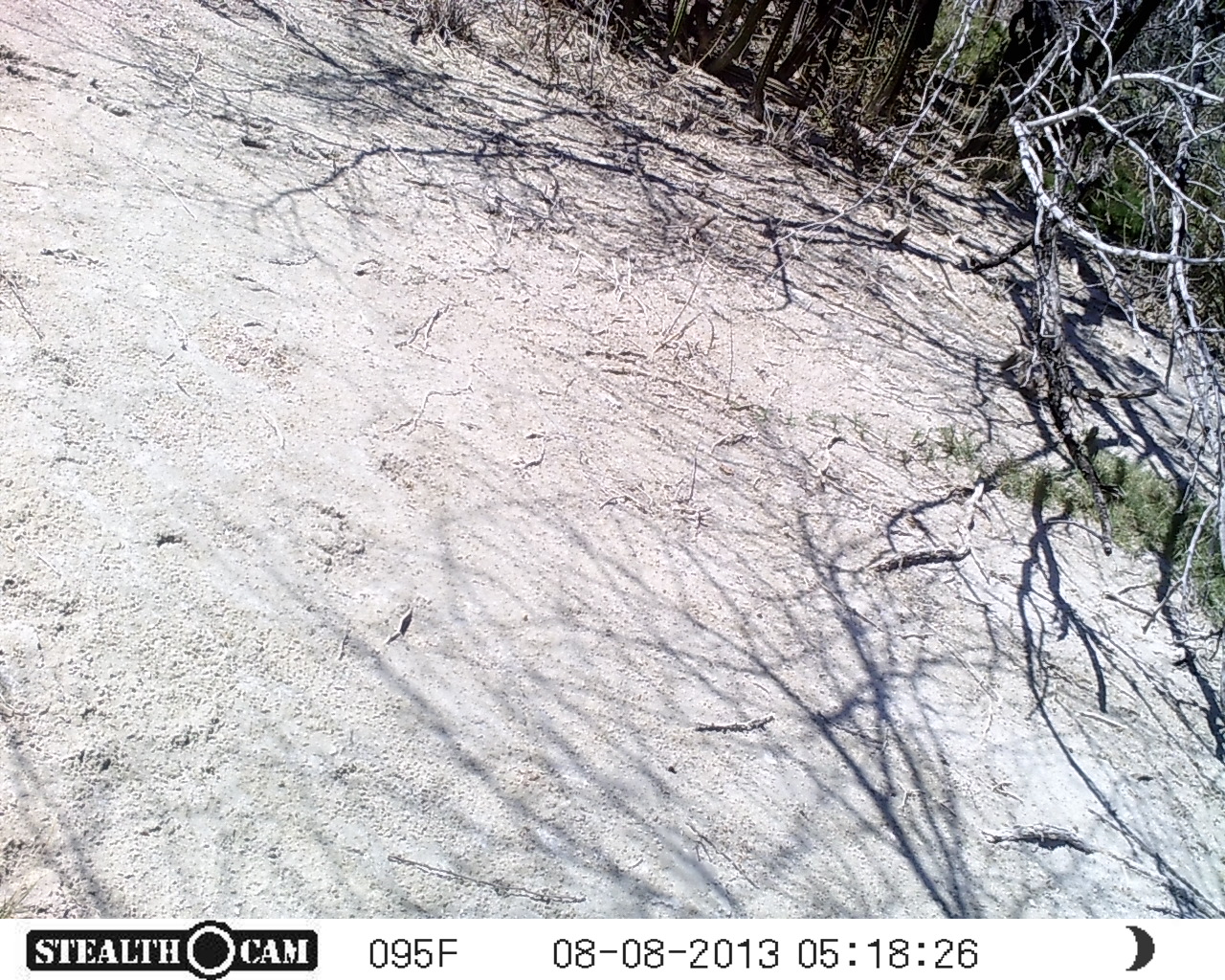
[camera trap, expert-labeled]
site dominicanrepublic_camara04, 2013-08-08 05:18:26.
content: no animal present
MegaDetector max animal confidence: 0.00